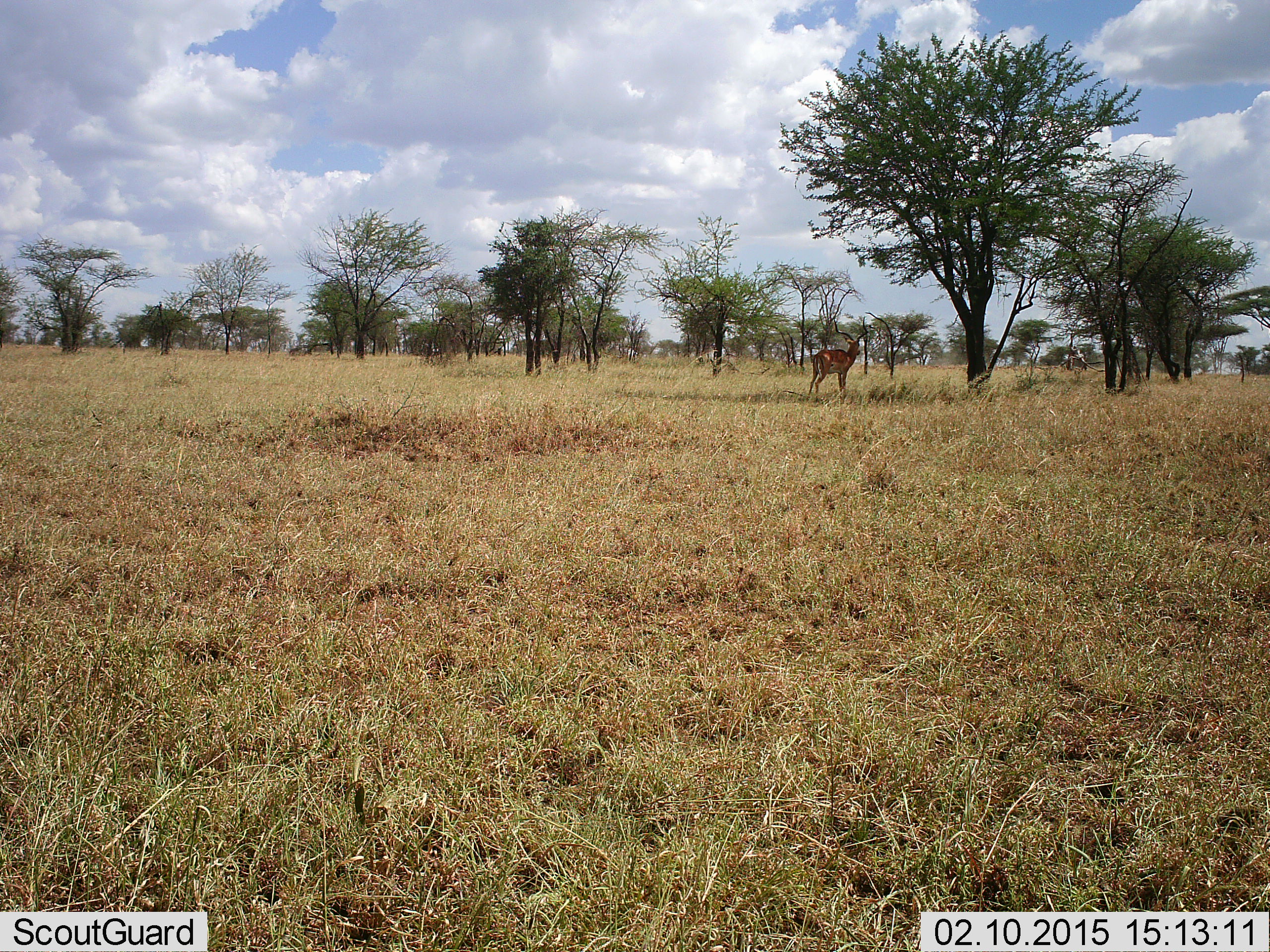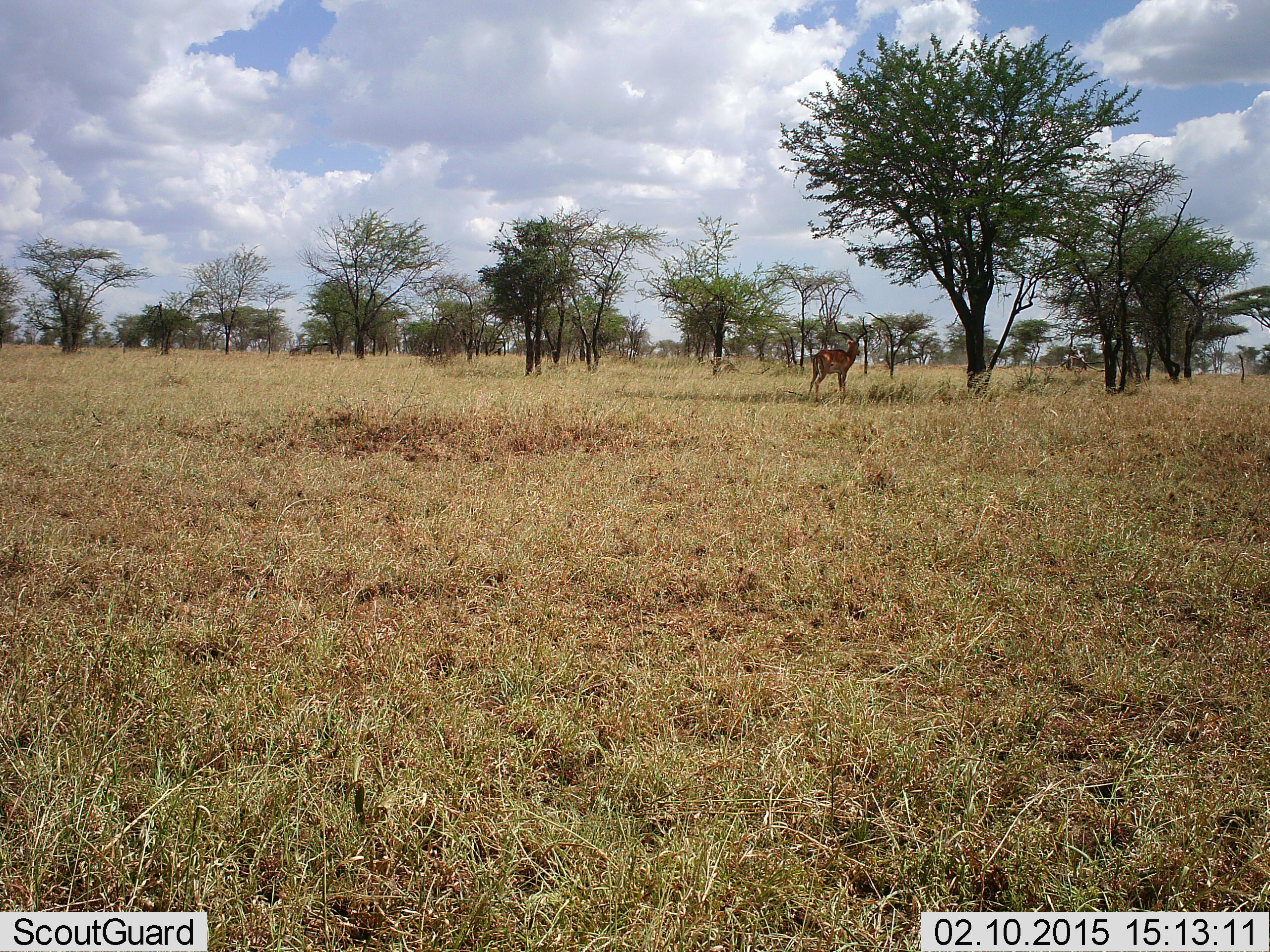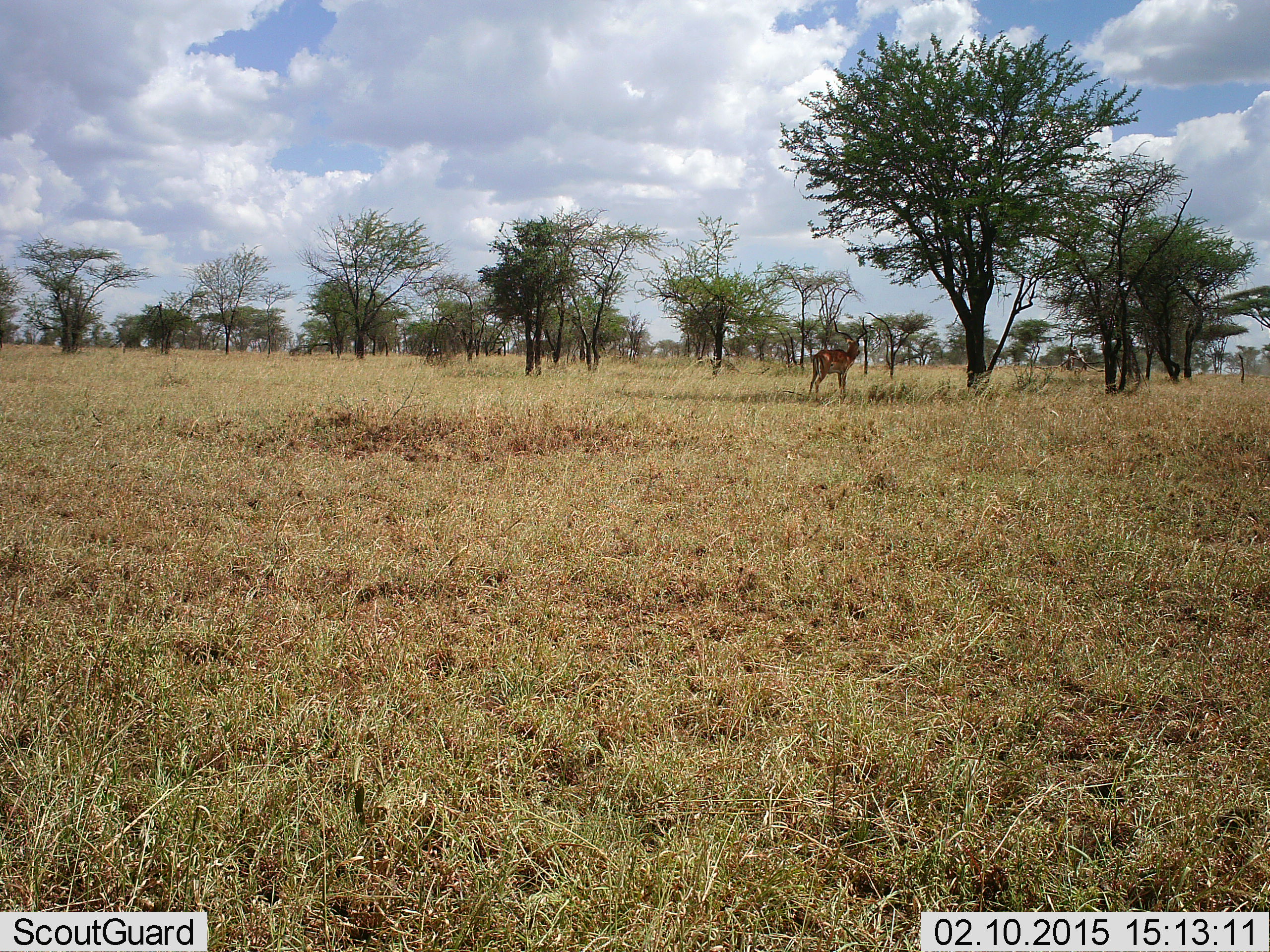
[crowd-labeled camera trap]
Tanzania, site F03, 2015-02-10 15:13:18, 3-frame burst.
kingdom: Animalia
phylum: Chordata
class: Mammalia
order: Artiodactyla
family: Bovidae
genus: Aepyceros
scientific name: Aepyceros melampus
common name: impala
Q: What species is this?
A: Impala (Aepyceros melampus).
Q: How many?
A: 1.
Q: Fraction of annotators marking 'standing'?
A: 100%.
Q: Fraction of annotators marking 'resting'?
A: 10%.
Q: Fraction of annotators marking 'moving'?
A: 0%.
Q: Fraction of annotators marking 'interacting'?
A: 0%.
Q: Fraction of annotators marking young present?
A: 0%.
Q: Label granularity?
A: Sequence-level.